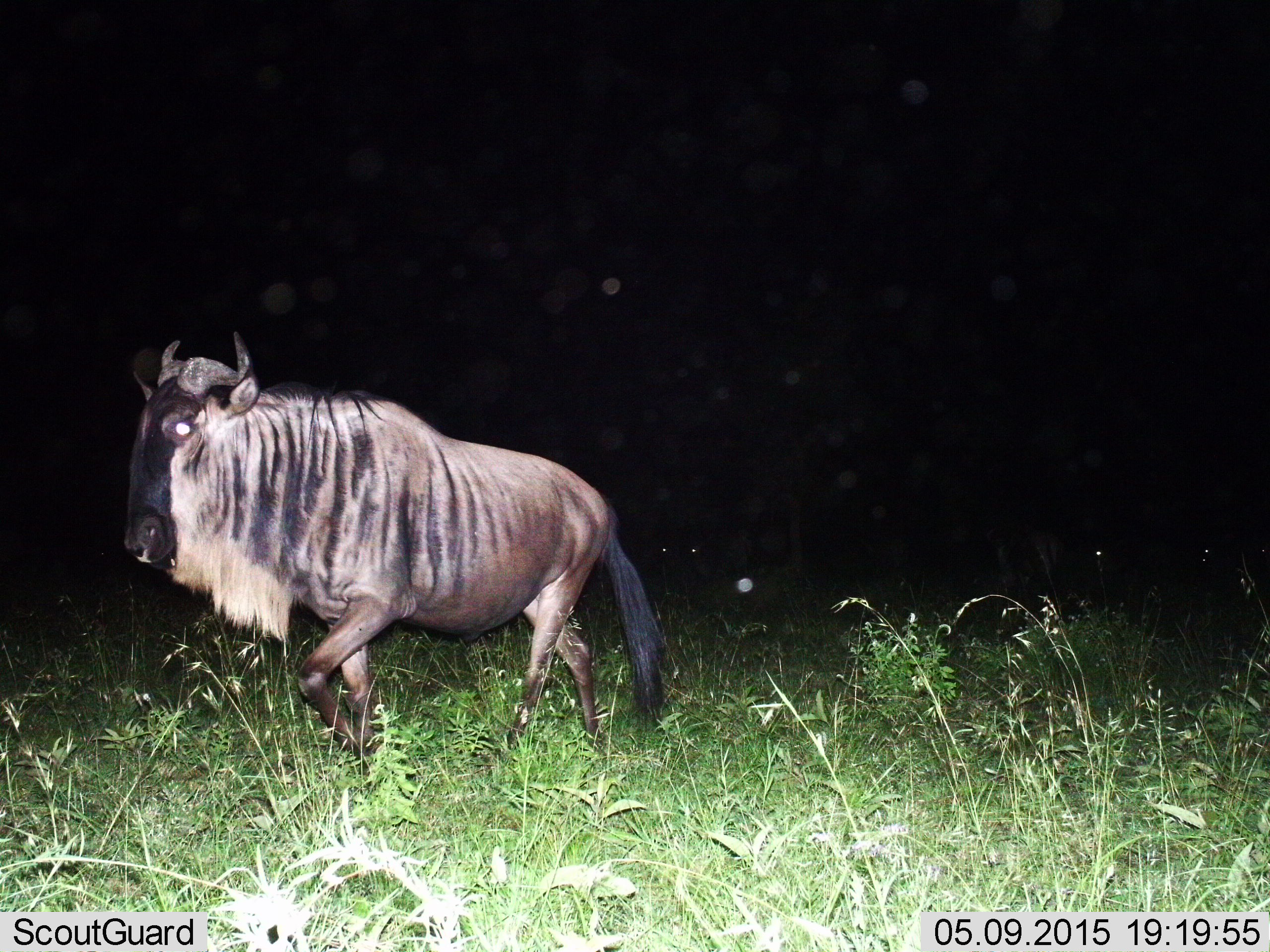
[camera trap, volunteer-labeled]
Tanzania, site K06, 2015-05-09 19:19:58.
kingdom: Animalia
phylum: Chordata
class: Mammalia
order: Artiodactyla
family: Bovidae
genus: Connochaetes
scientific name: Connochaetes taurinus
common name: blue wildebeest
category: wildebeest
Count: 1.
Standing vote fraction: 30%.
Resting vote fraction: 0%.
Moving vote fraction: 90%.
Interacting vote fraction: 0%.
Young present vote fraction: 0%.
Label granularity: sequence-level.